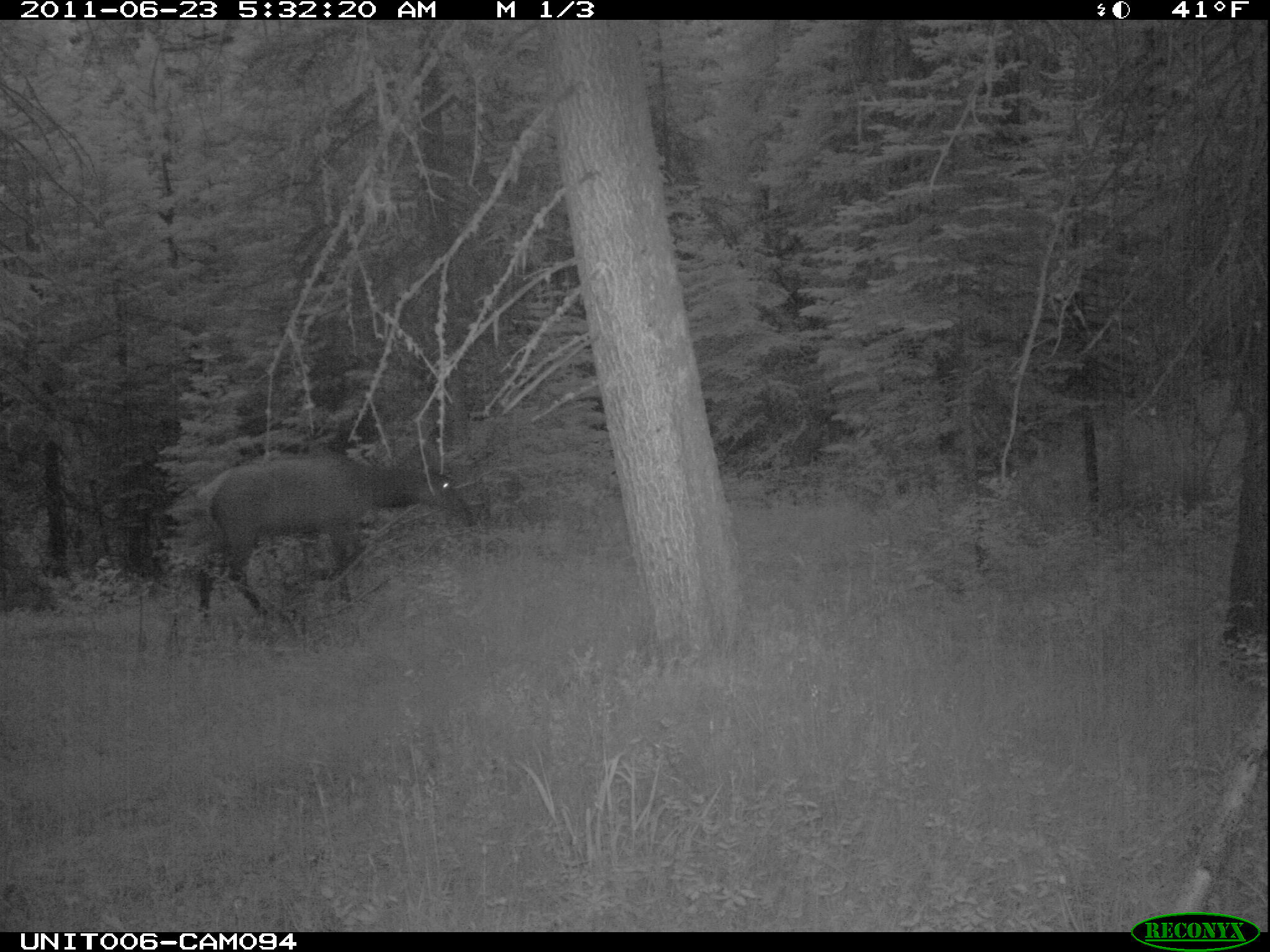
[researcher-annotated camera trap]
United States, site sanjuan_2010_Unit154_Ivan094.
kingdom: Animalia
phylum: Chordata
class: Mammalia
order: Artiodactyla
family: Cervidae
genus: Cervus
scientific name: Cervus elaphus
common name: red deer